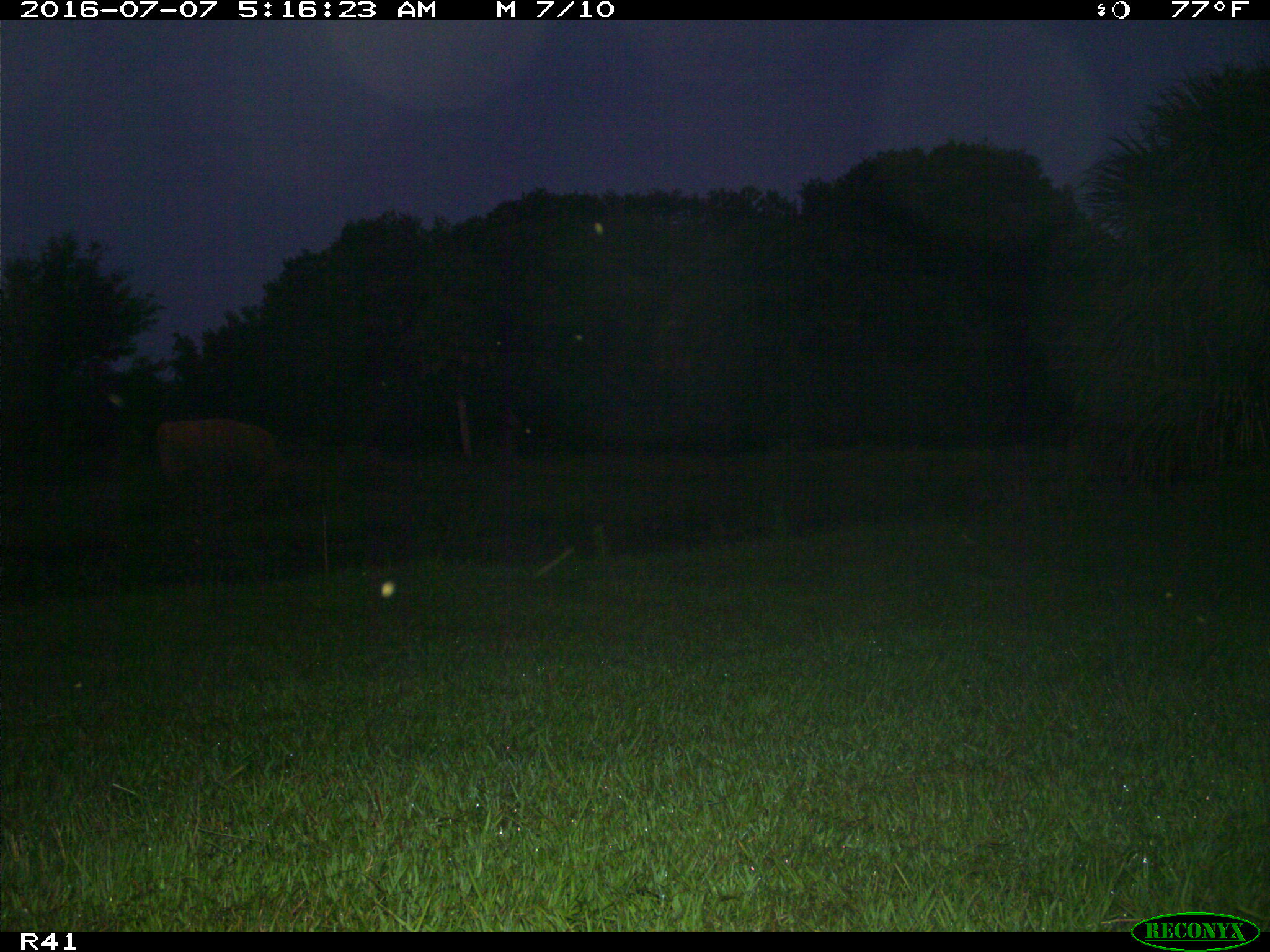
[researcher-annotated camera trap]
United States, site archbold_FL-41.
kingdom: Animalia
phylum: Chordata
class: Mammalia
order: Artiodactyla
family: Bovidae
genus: Bos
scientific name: Bos taurus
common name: domestic cow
Bos taurus (domestic cow).